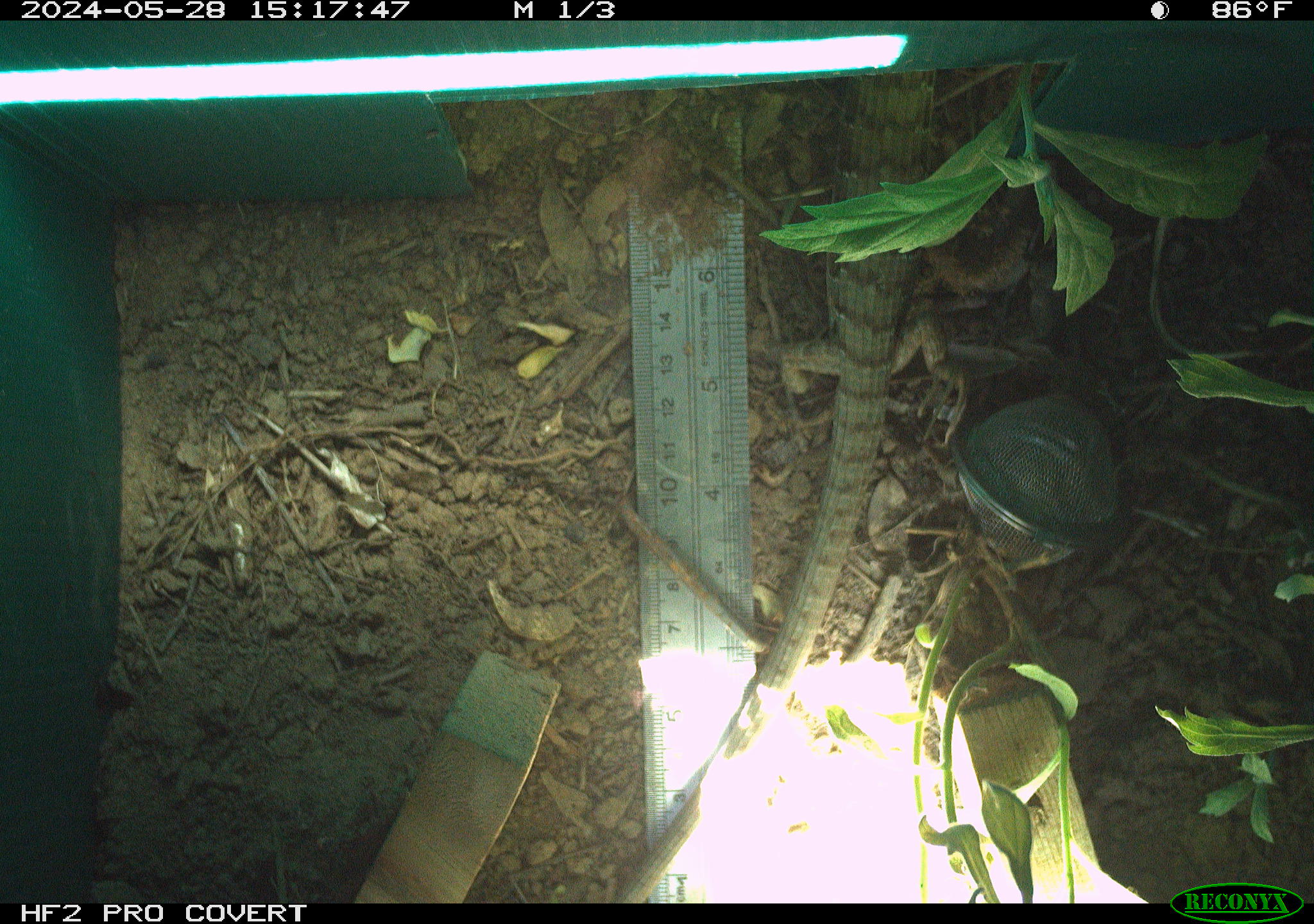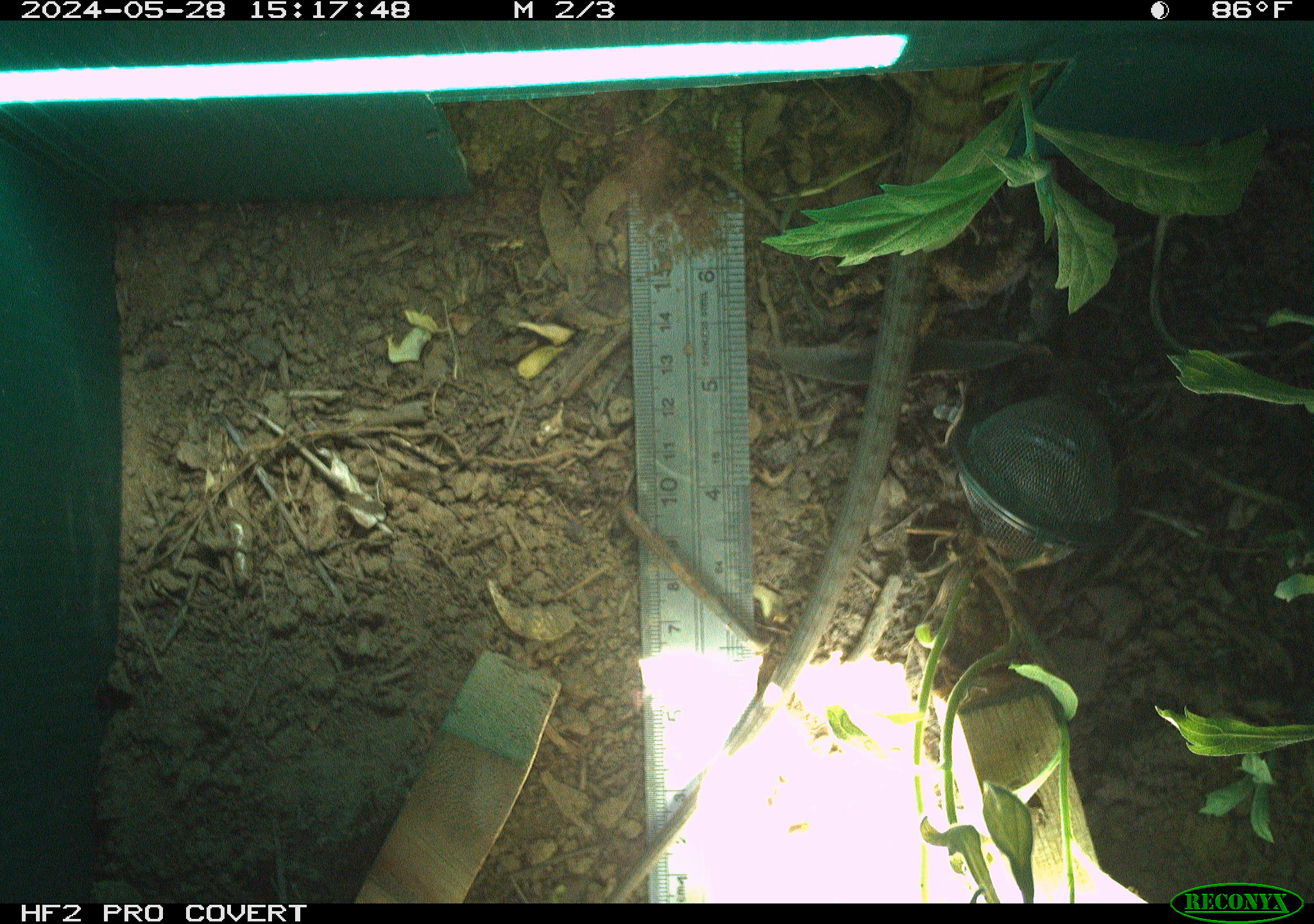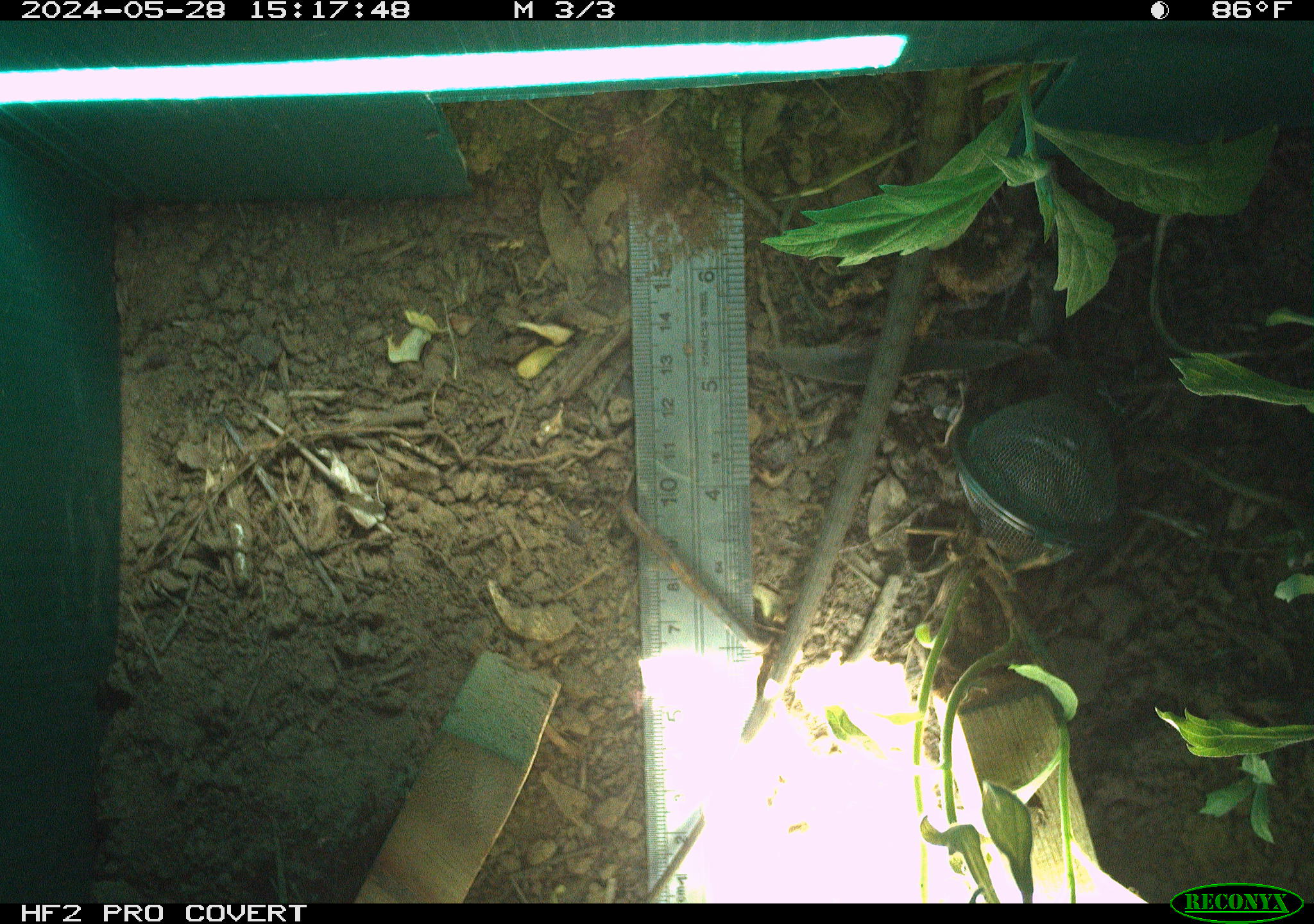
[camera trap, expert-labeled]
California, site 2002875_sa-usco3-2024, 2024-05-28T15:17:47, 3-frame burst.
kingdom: Animalia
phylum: Chordata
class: Reptilia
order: Squamata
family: Anguidae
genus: Elgaria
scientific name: Elgaria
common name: alligator lizards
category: elgaria species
Elgaria species (alligator lizards) (Elgaria).